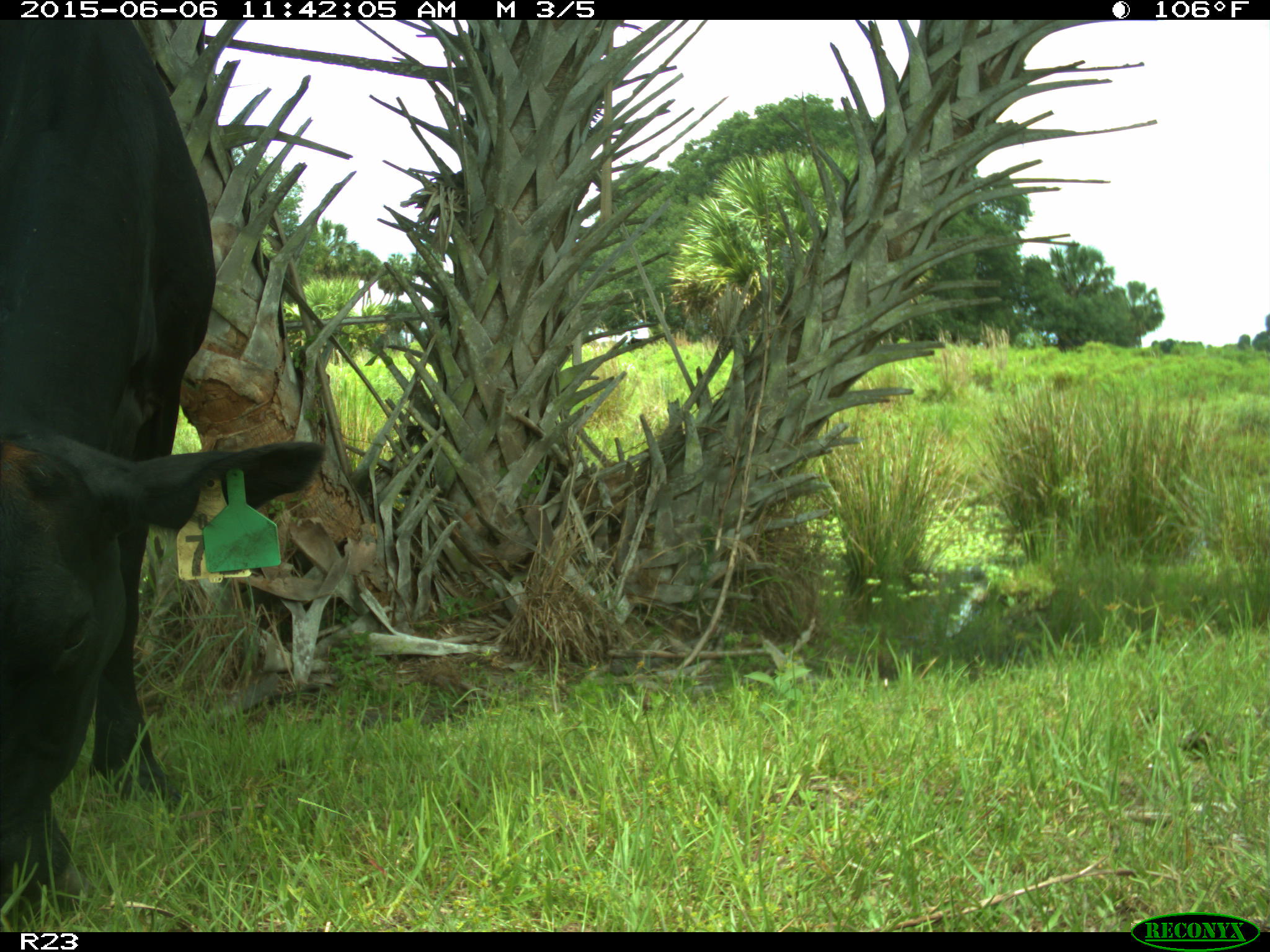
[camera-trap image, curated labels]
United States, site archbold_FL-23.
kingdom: Animalia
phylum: Chordata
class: Mammalia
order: Artiodactyla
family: Bovidae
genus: Bos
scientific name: Bos taurus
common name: domestic cow